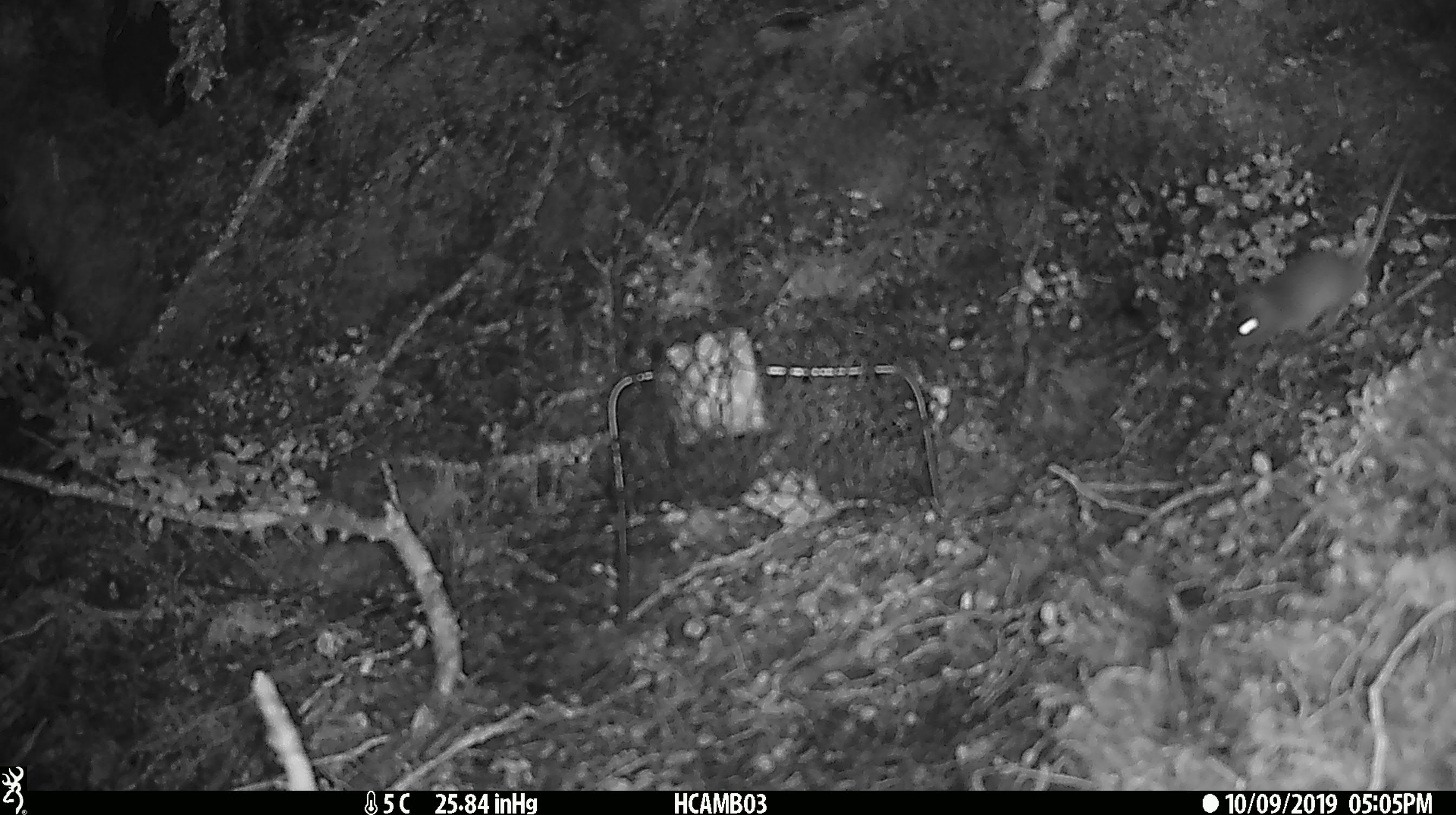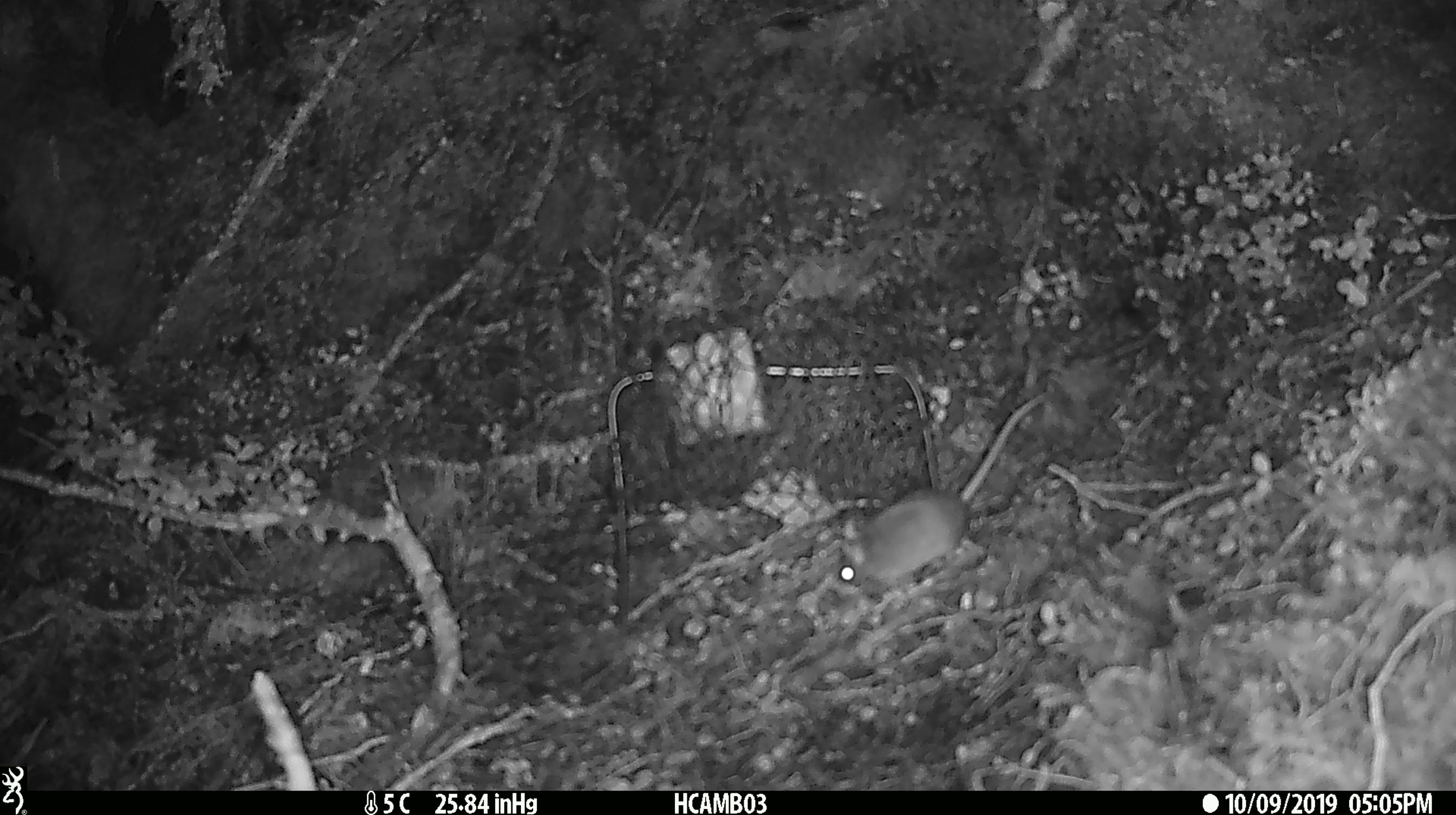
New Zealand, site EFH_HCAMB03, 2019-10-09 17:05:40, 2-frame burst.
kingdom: Animalia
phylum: Chordata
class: Mammalia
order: Rodentia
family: Muridae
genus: Mus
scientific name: Mus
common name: mouse